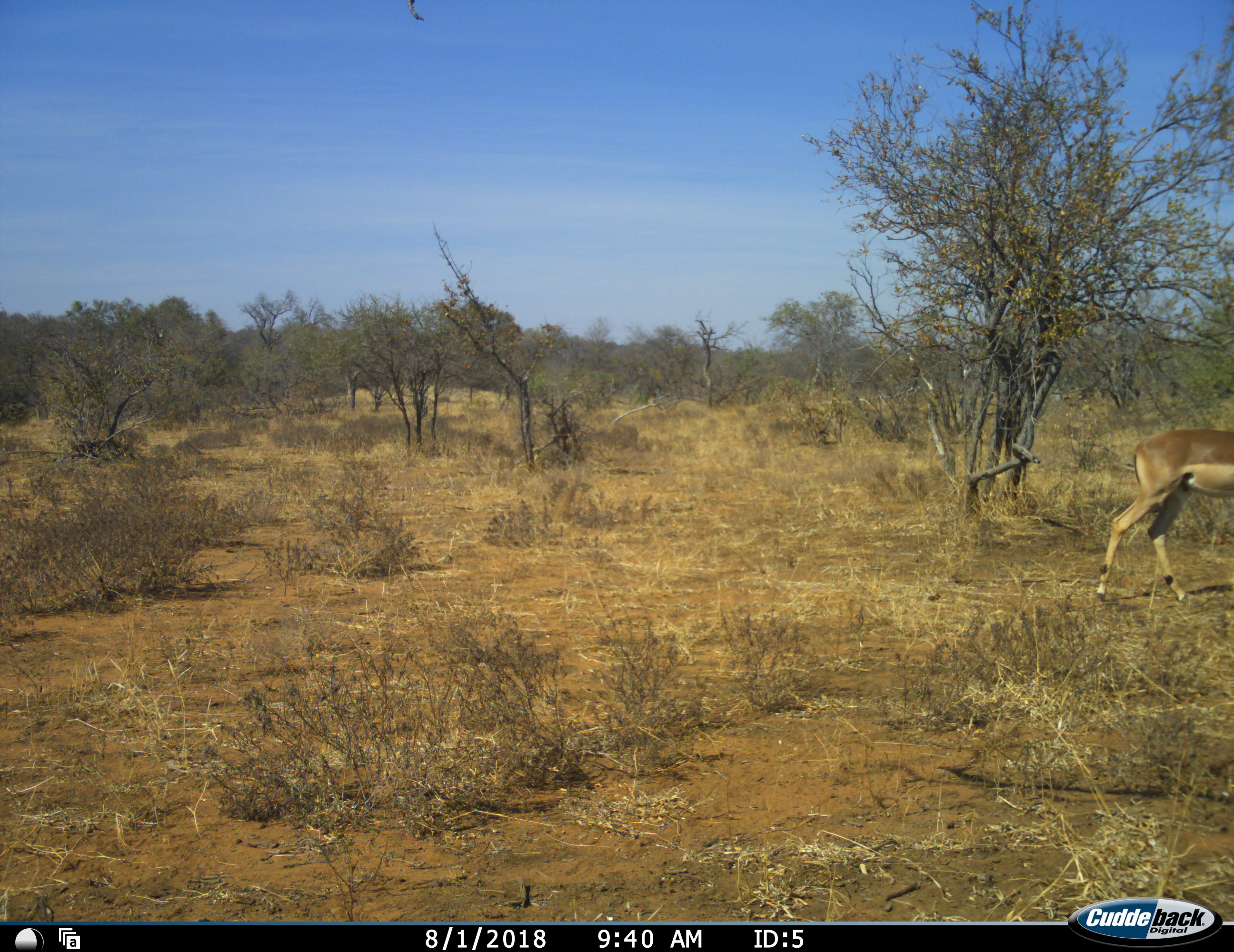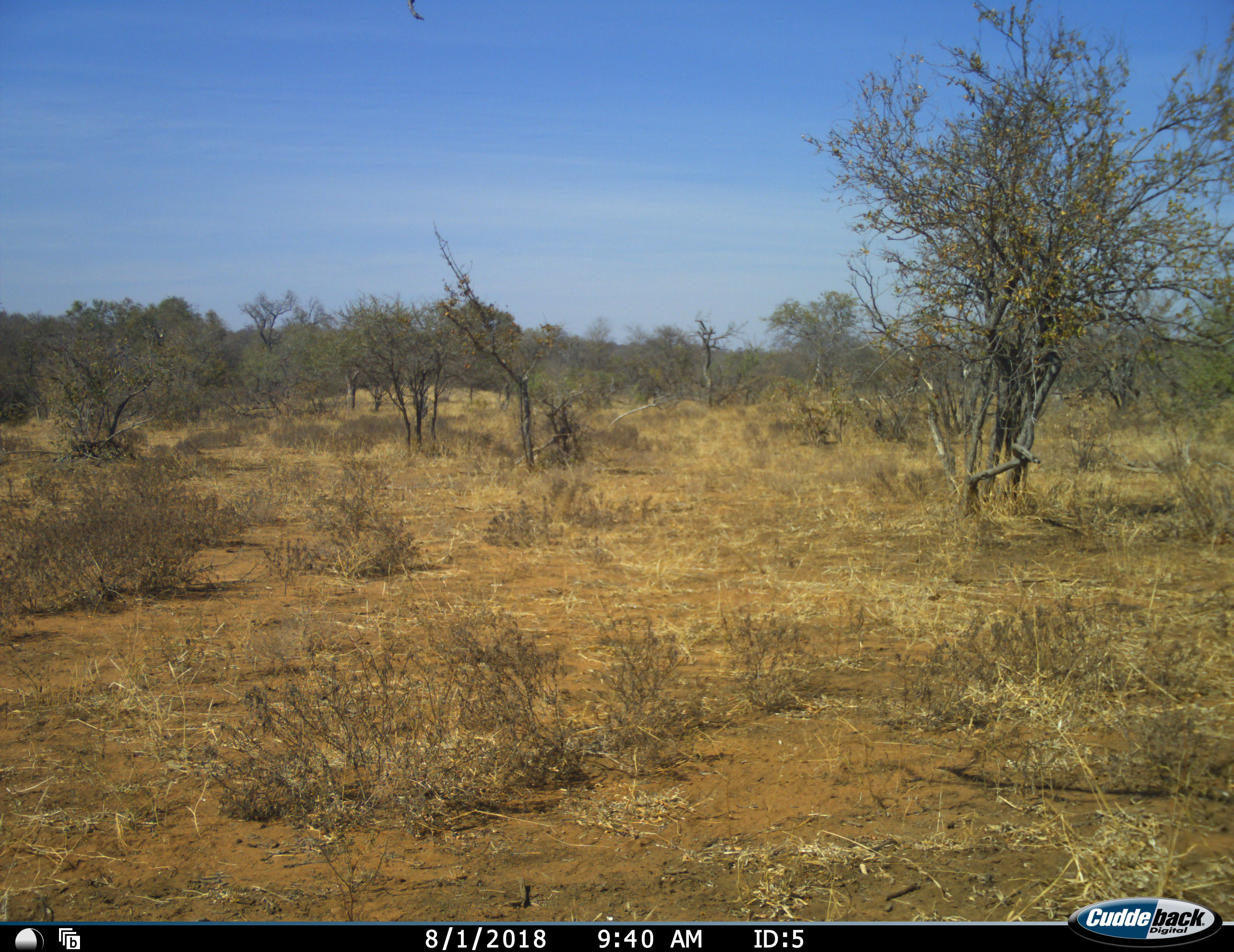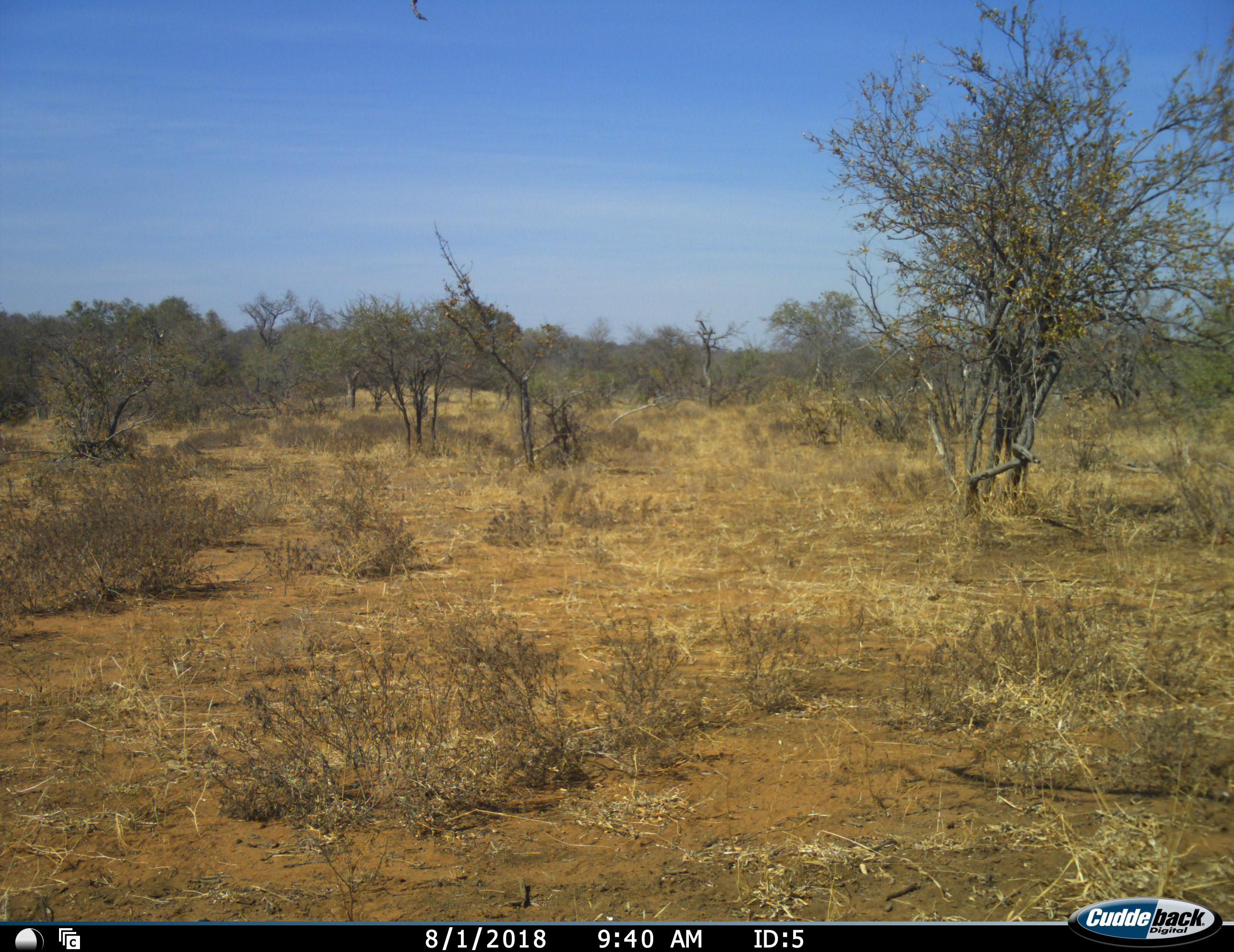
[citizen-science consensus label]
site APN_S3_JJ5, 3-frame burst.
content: unidentified animal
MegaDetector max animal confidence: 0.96